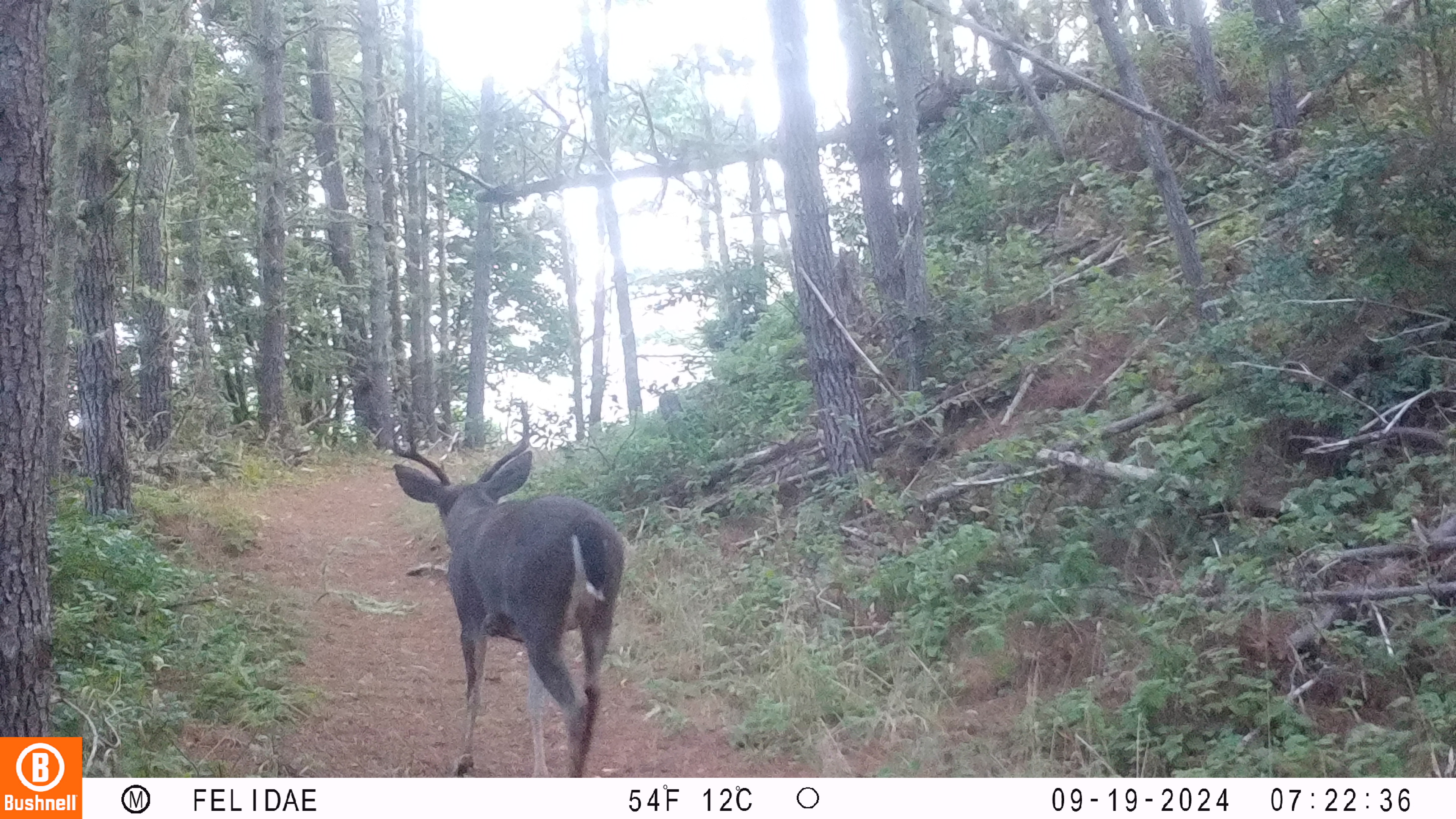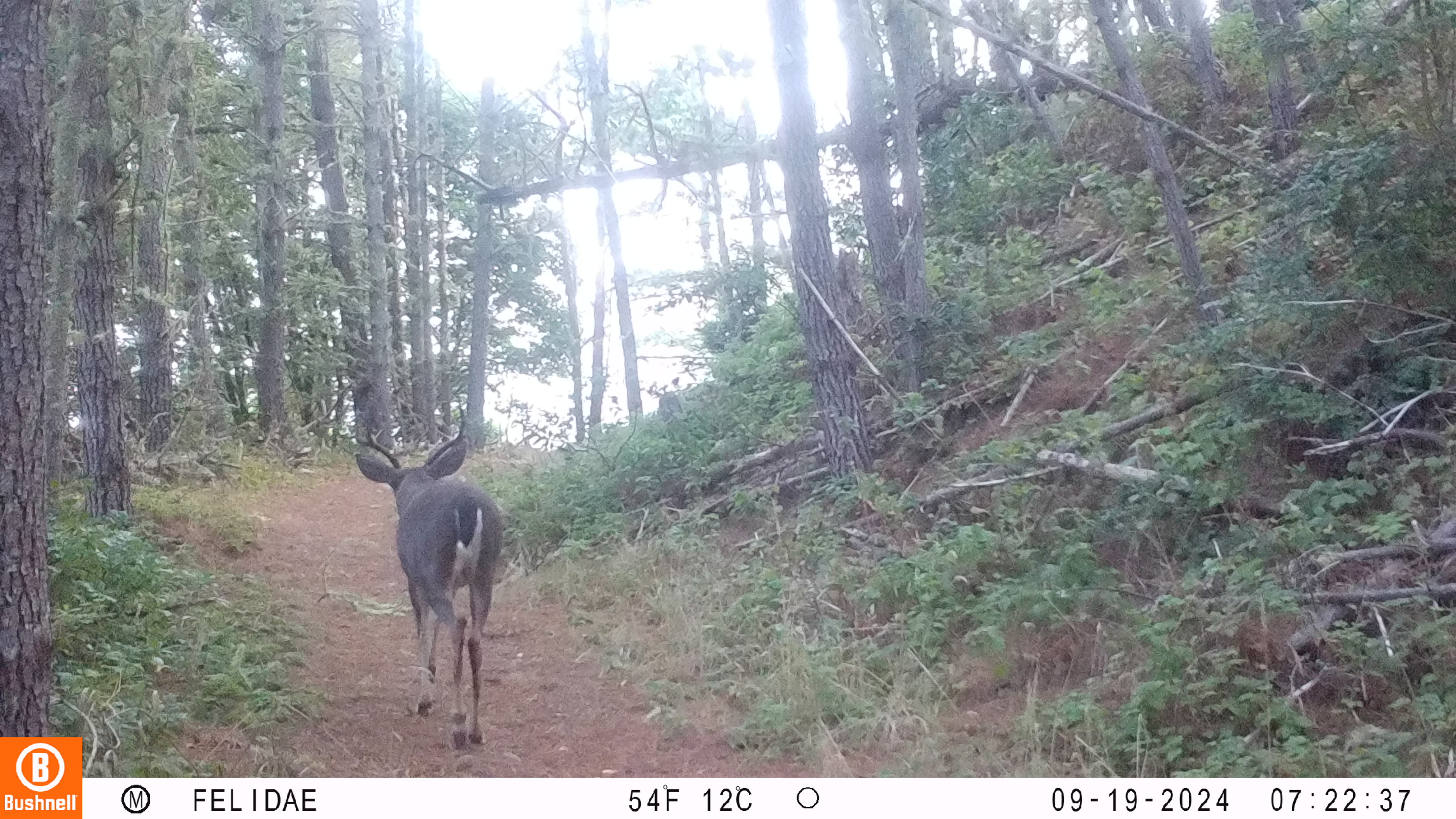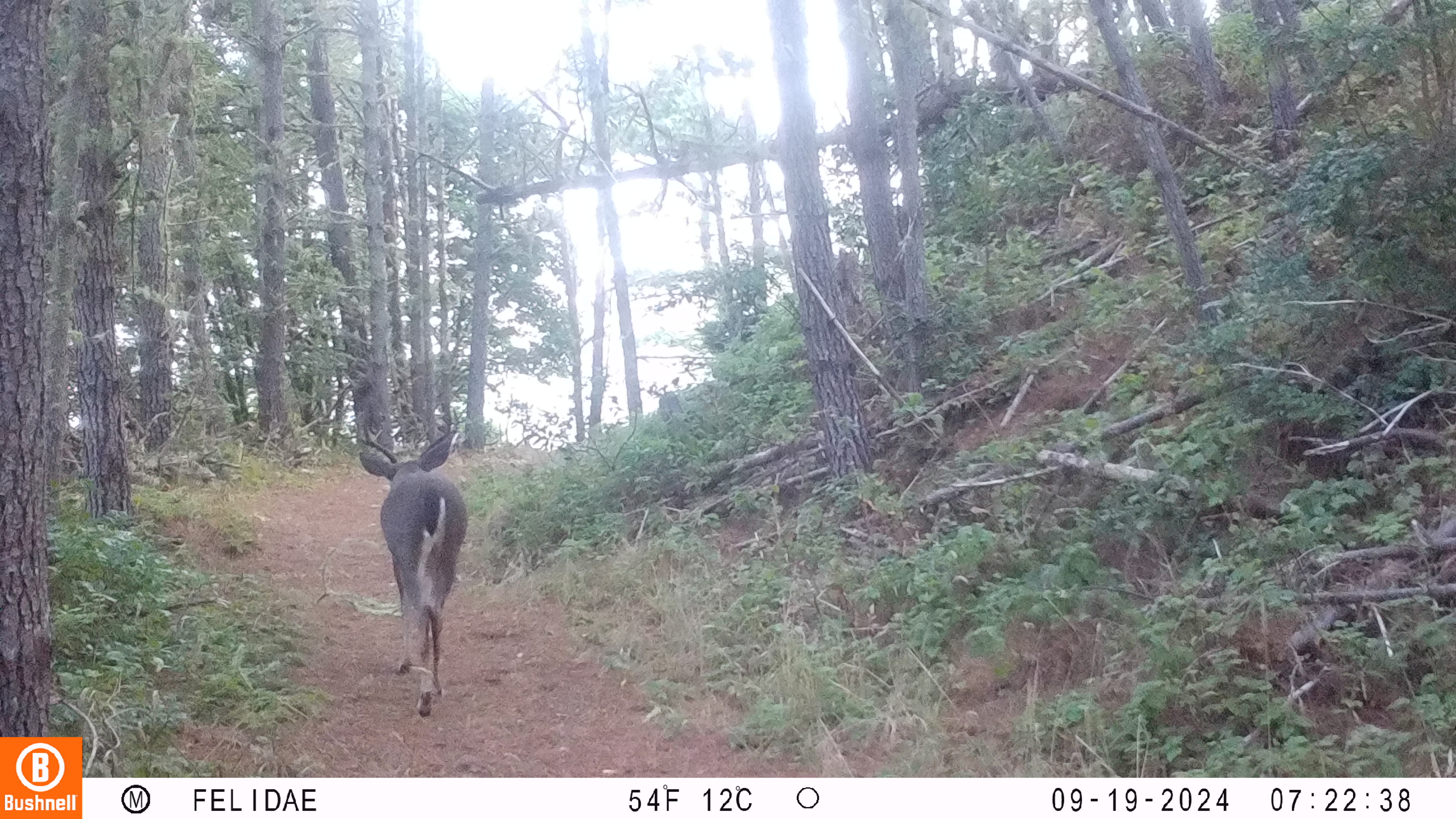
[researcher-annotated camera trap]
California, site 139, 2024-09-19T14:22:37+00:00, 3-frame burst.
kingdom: Animalia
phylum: Chordata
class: Mammalia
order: Artiodactyla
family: Cervidae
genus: Odocoileus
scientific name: Odocoileus hemionus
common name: mule deer